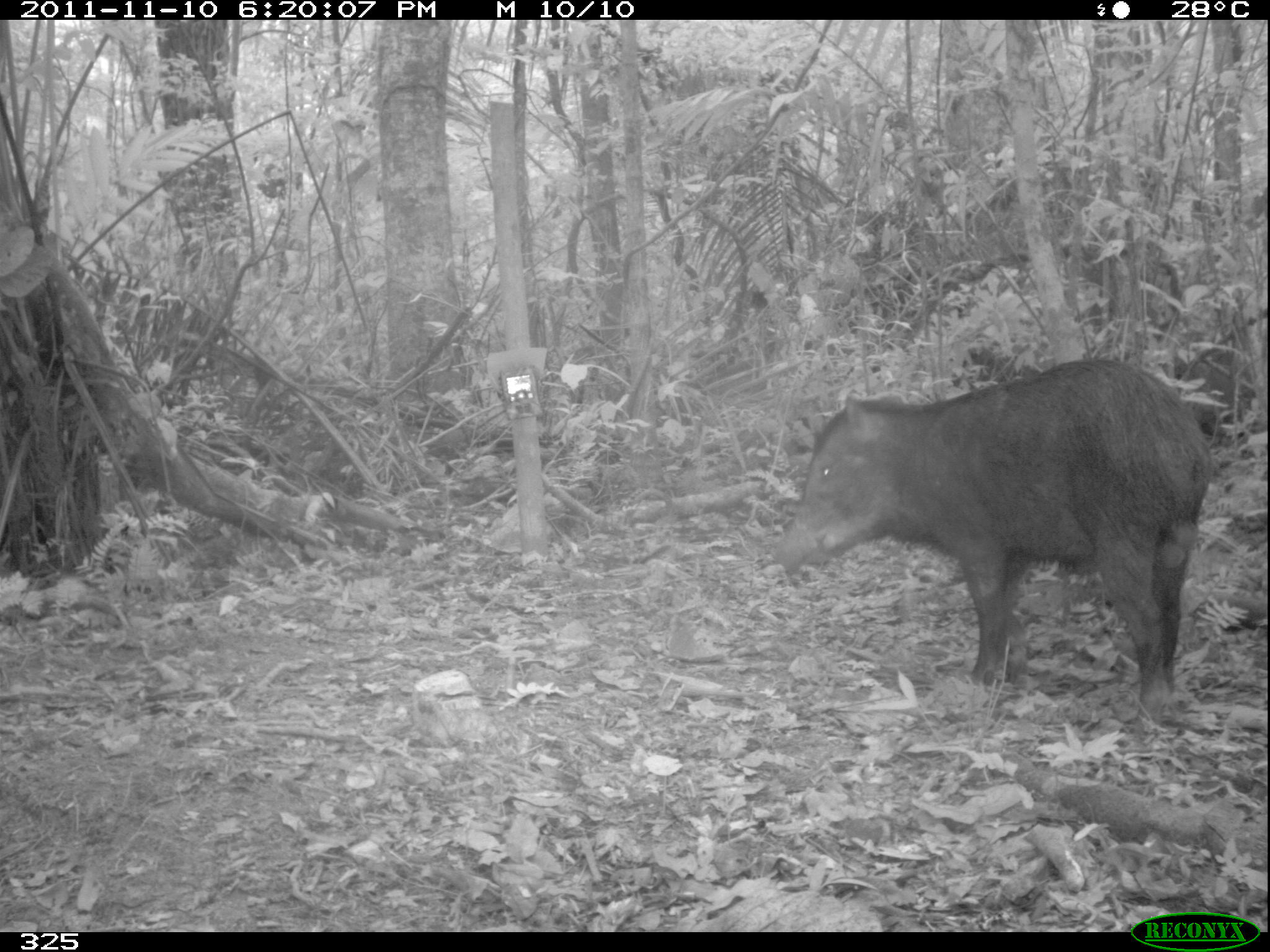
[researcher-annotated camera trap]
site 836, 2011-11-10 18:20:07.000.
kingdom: Animalia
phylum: Chordata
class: Mammalia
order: Artiodactyla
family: Tayassuidae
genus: Tayassu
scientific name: Tayassu pecari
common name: white-lipped peccary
Tayassu pecari (white-lipped peccary).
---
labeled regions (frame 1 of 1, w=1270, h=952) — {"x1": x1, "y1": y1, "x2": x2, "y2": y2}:
tayassu pecari: {"x1": 782, "y1": 359, "x2": 1214, "y2": 735}